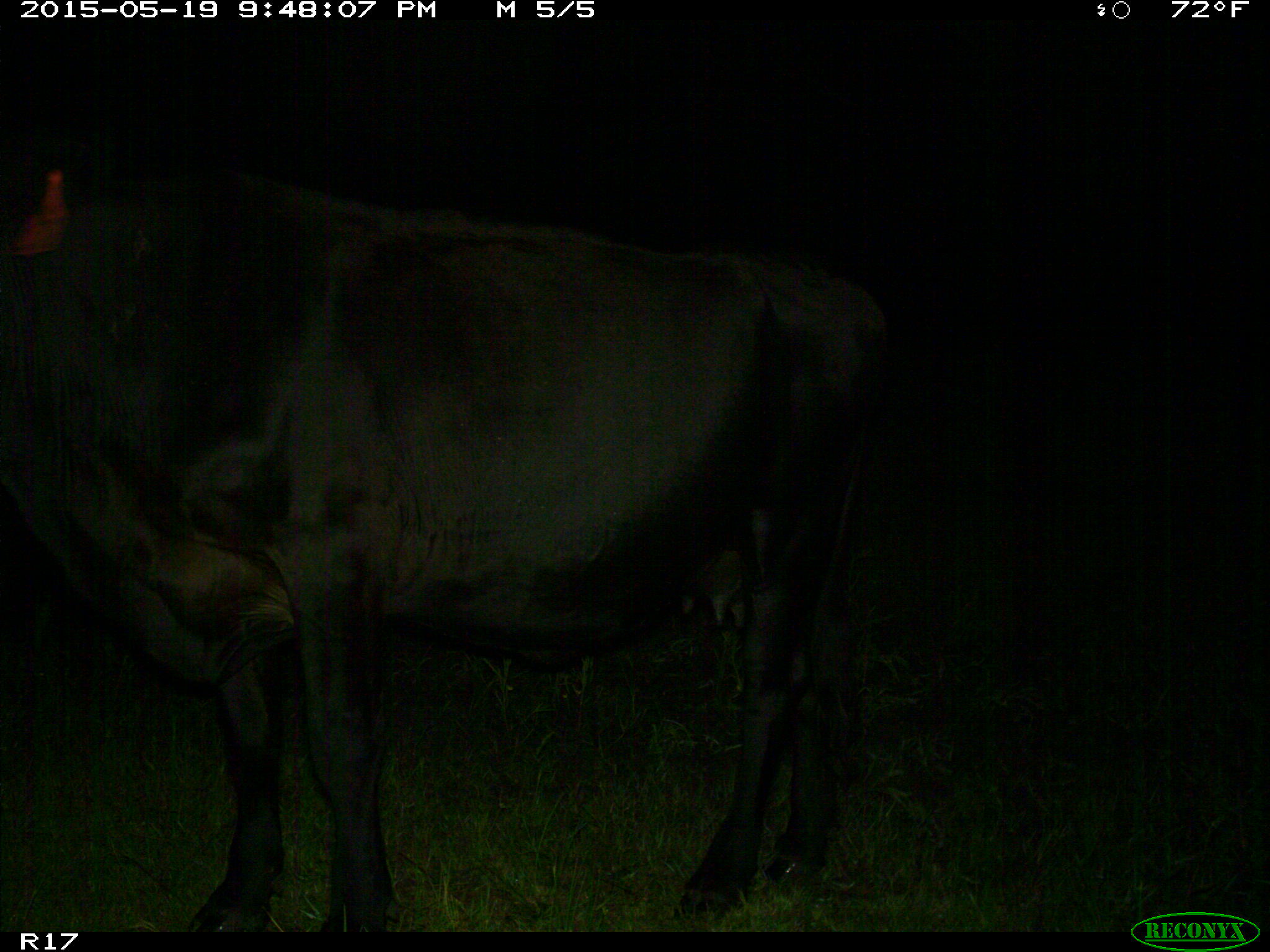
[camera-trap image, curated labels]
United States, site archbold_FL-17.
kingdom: Animalia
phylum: Chordata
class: Mammalia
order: Artiodactyla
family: Bovidae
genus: Bos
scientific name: Bos taurus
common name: domestic cow